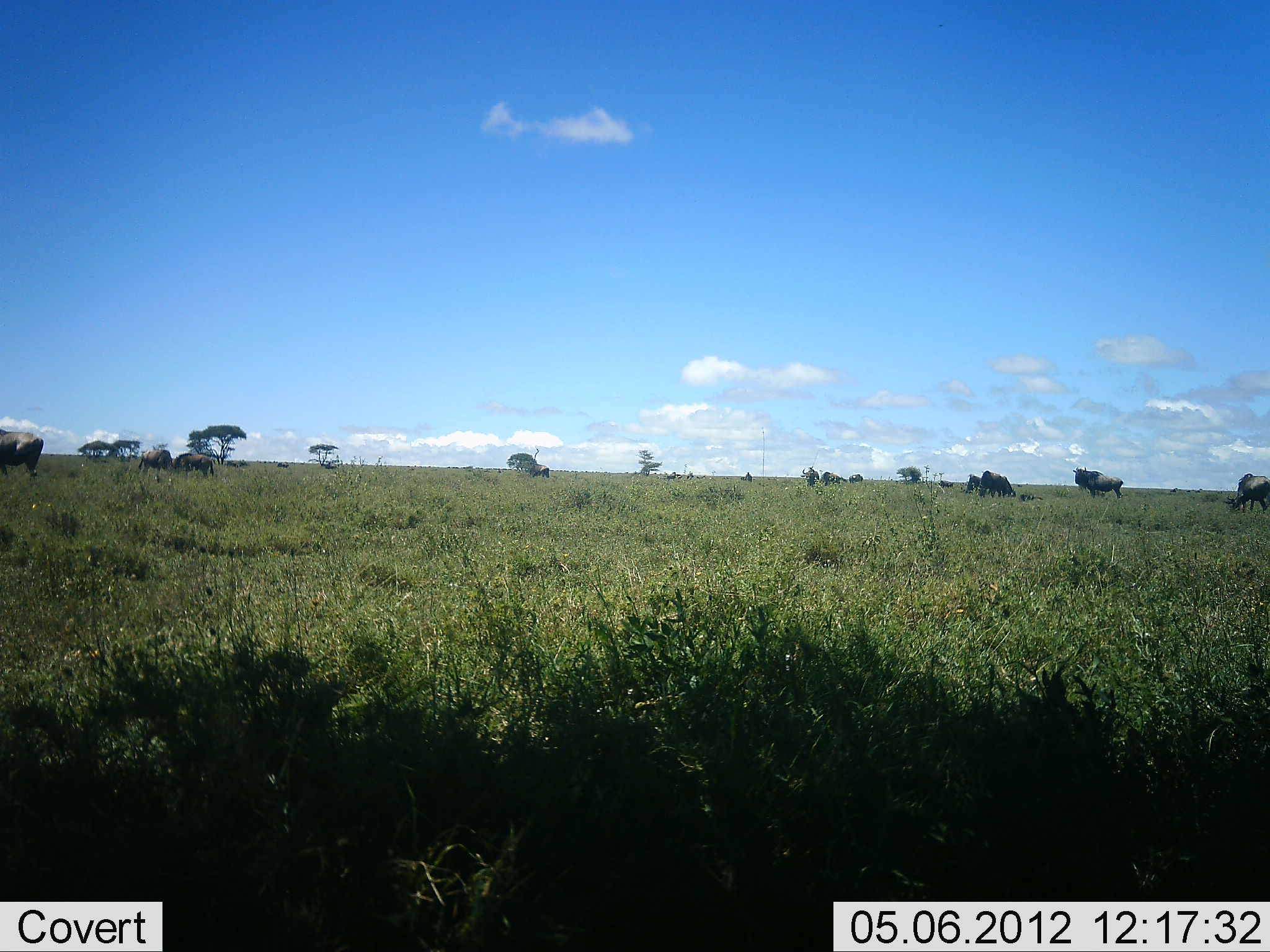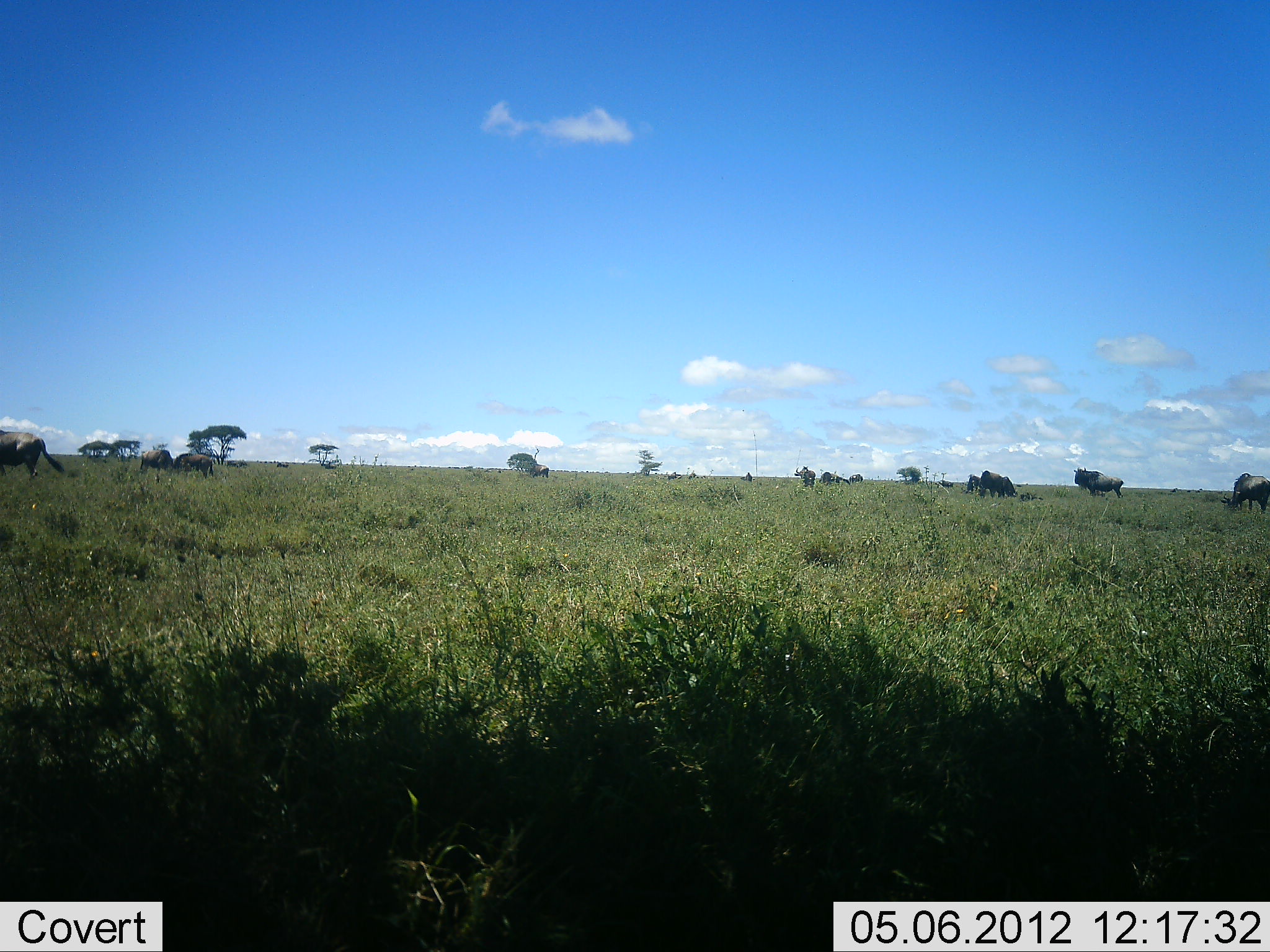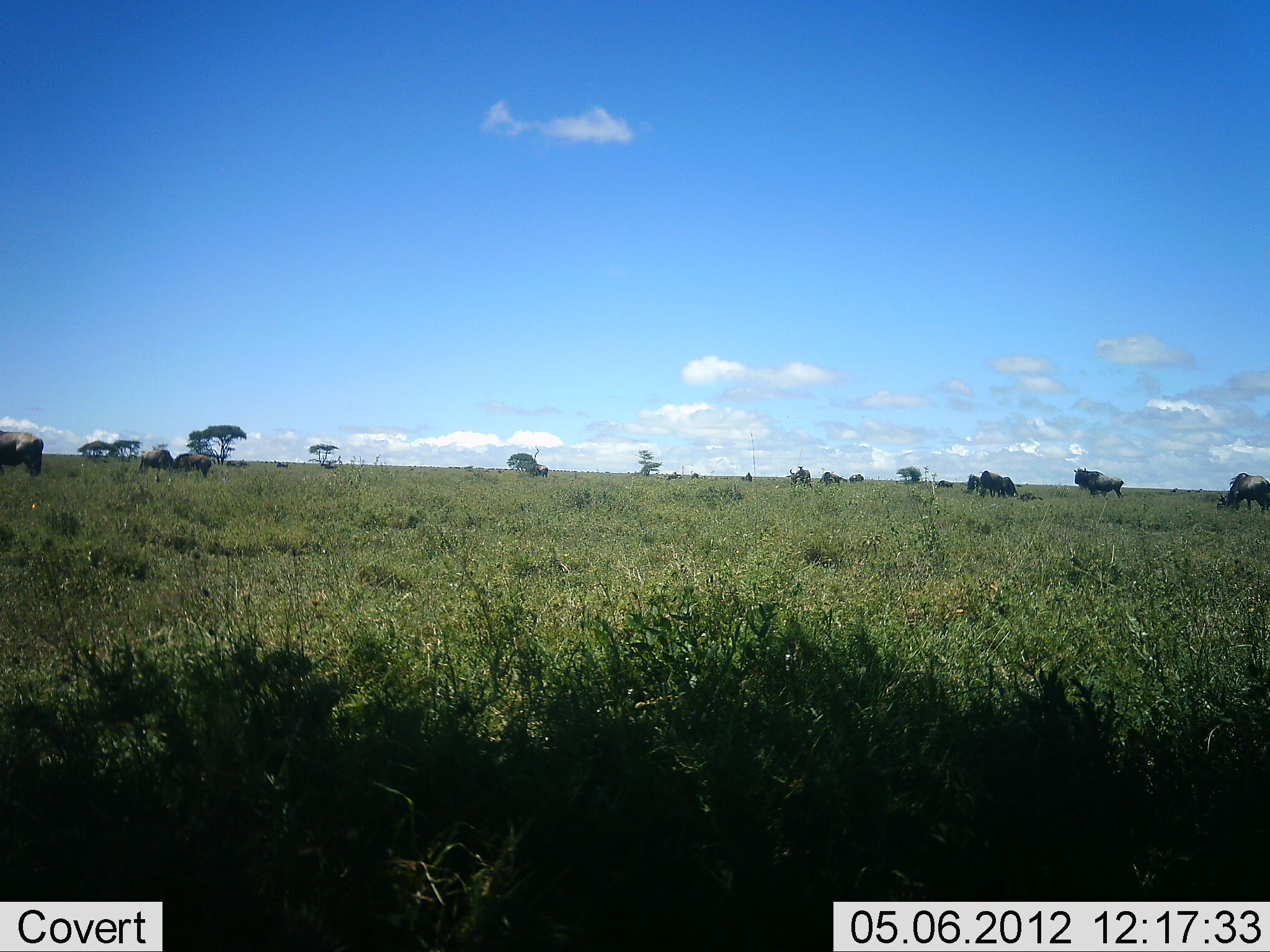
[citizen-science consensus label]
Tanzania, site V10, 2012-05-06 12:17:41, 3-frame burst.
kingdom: Animalia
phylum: Chordata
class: Mammalia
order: Artiodactyla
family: Bovidae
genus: Connochaetes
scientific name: Connochaetes taurinus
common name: blue wildebeest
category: wildebeest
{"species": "wildebeest (blue wildebeest) (Connochaetes taurinus)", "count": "11-50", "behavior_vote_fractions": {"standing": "55%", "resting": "9%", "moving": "36%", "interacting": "0%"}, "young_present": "0%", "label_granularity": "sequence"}